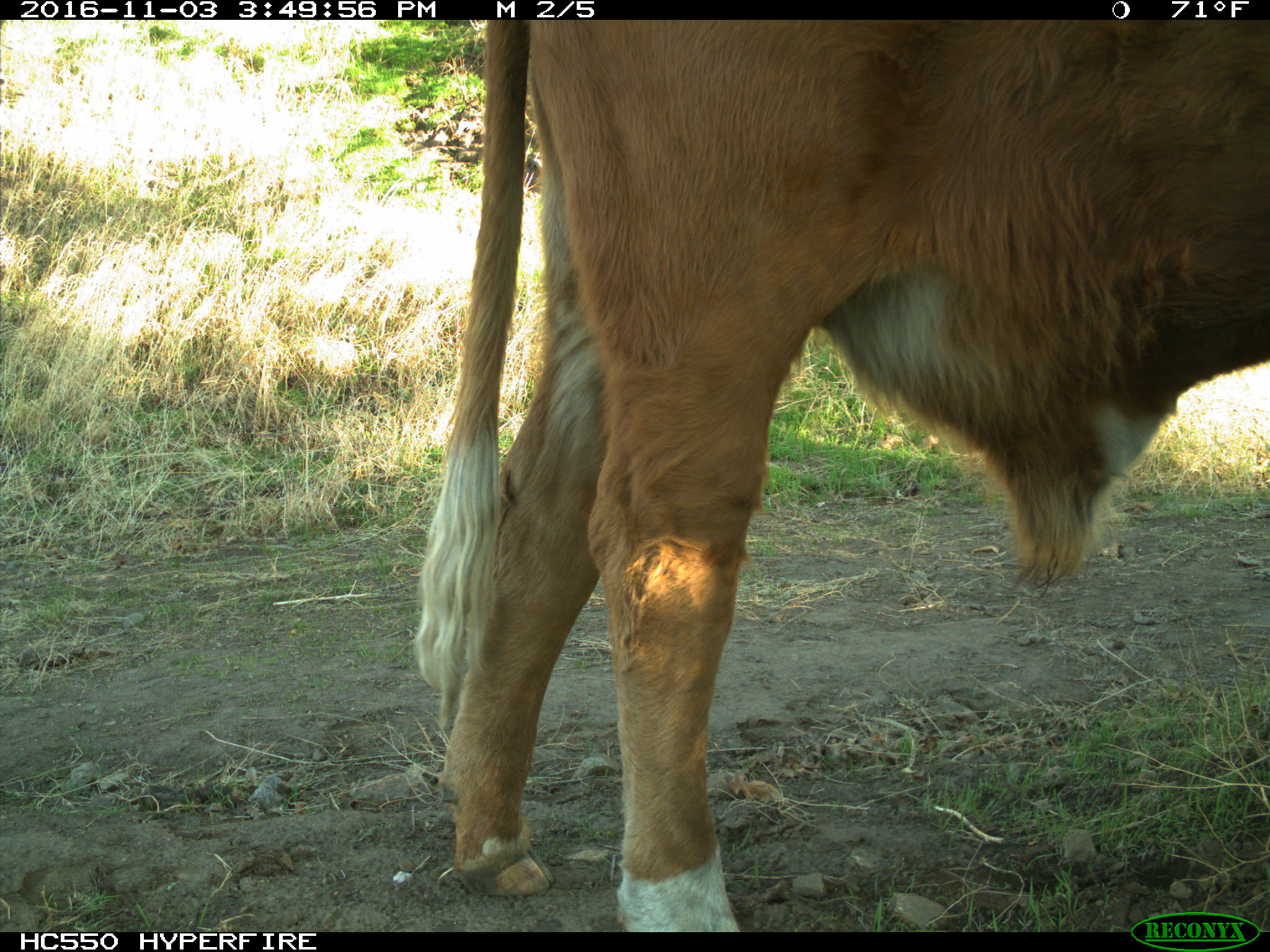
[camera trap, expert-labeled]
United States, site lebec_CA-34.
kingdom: Animalia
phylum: Chordata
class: Mammalia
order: Artiodactyla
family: Bovidae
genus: Bos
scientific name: Bos taurus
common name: domestic cow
Bos taurus (domestic cow).